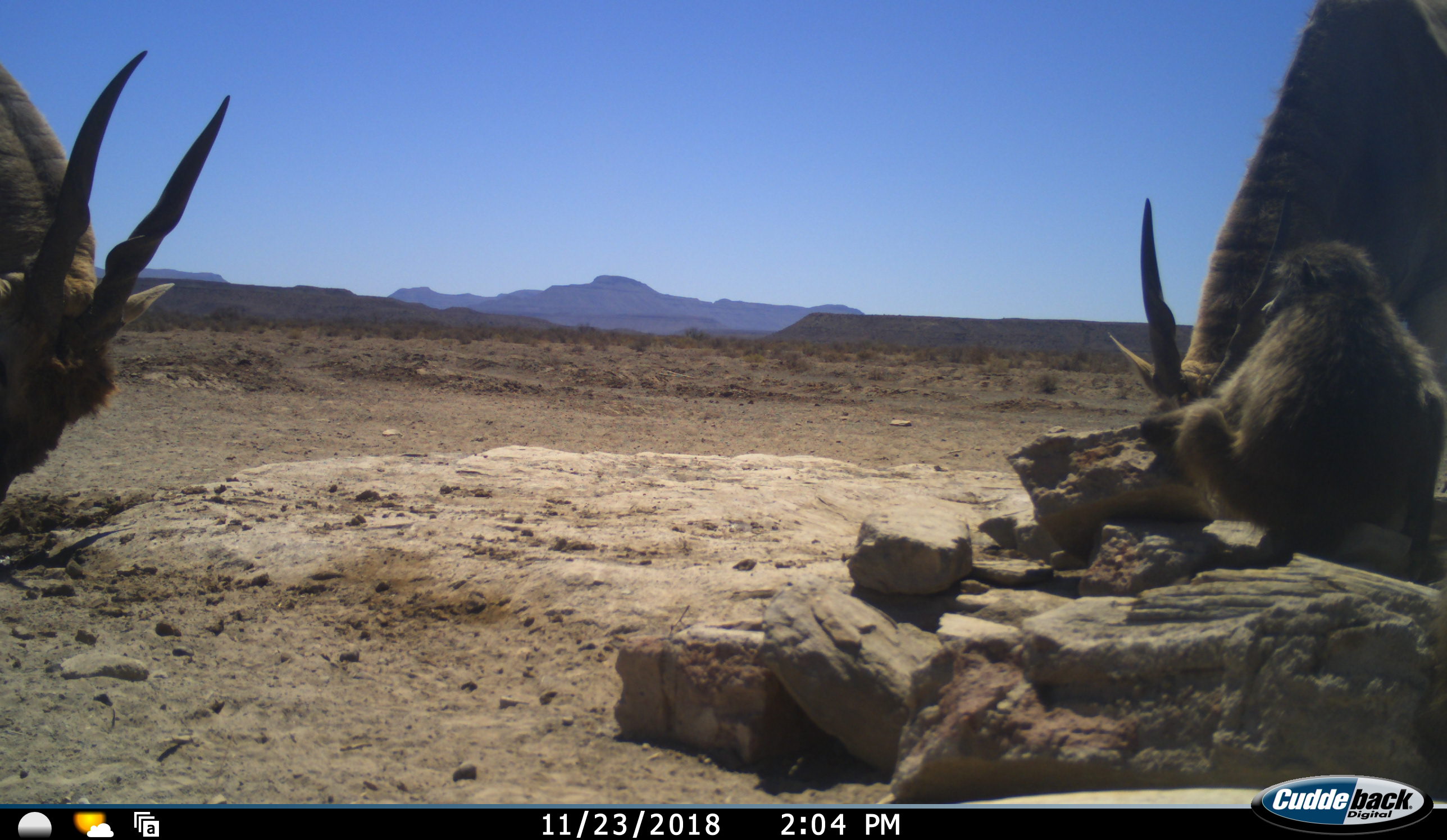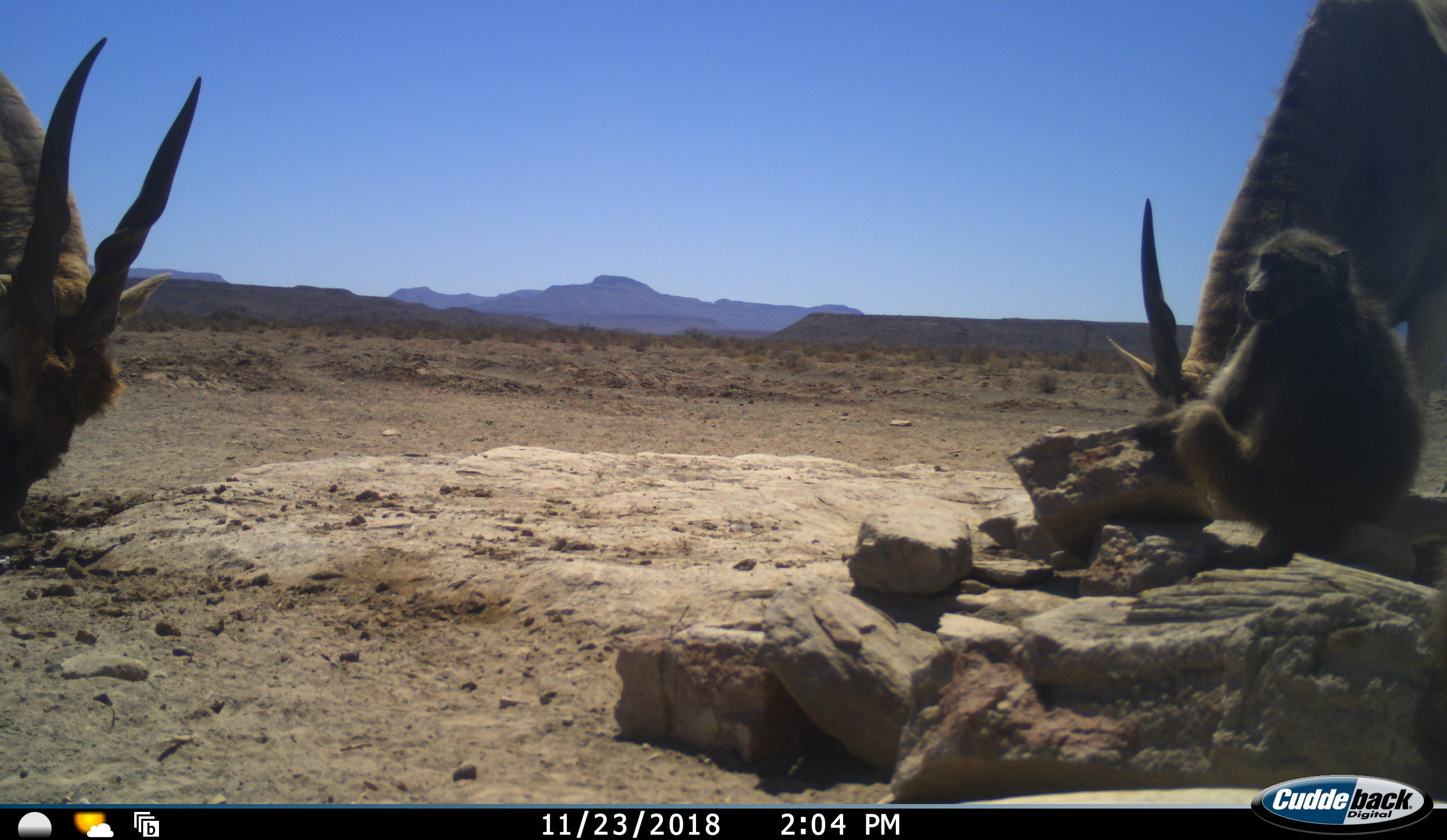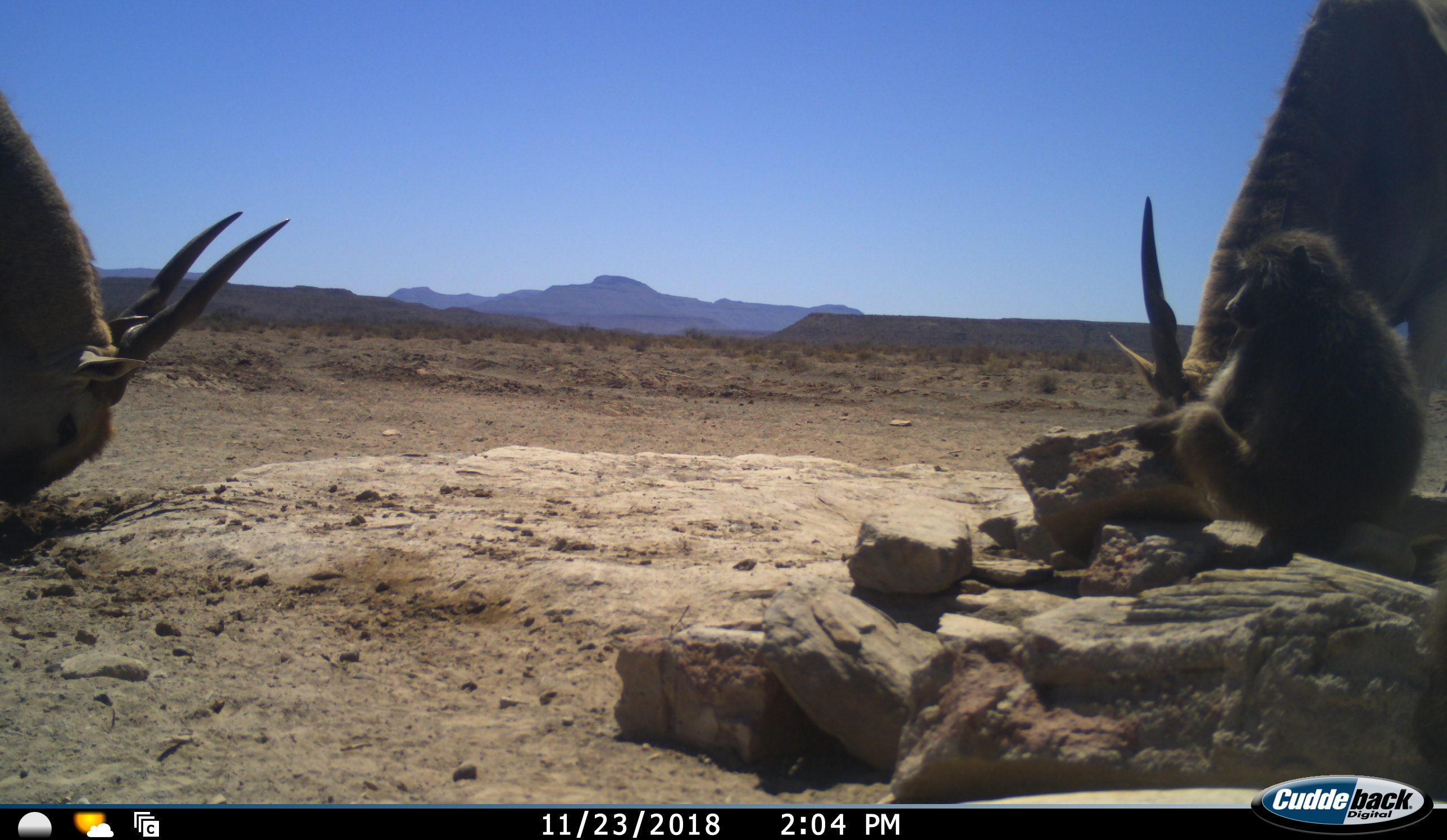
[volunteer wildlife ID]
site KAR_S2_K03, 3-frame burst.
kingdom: Animalia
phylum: Chordata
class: Mammalia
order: Primates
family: Cercopithecidae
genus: Papio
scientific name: Papio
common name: baboon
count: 1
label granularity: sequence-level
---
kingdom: Animalia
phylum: Chordata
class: Mammalia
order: Artiodactyla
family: Bovidae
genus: Tragelaphus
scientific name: Tragelaphus oryx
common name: eland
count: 2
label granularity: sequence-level